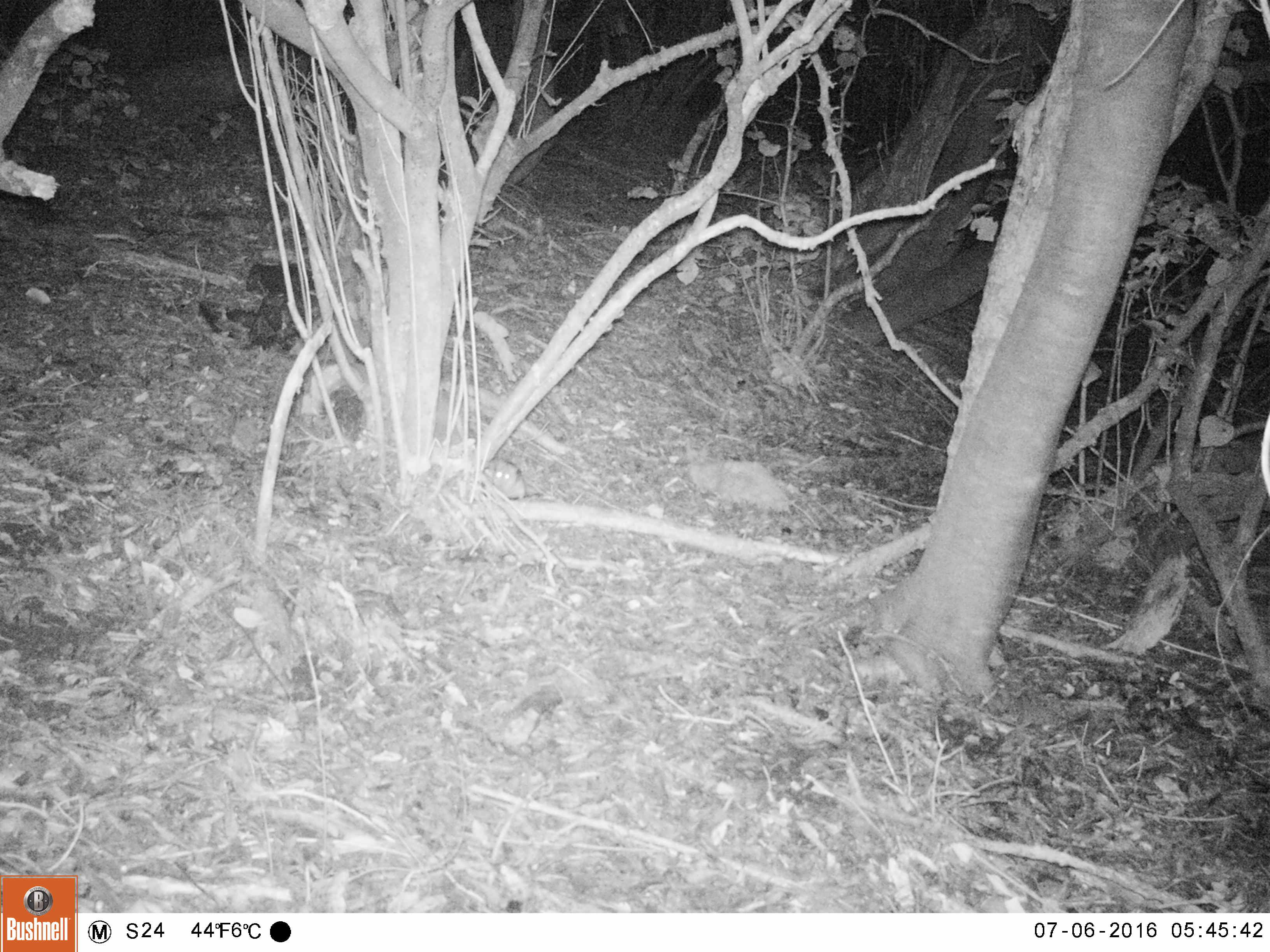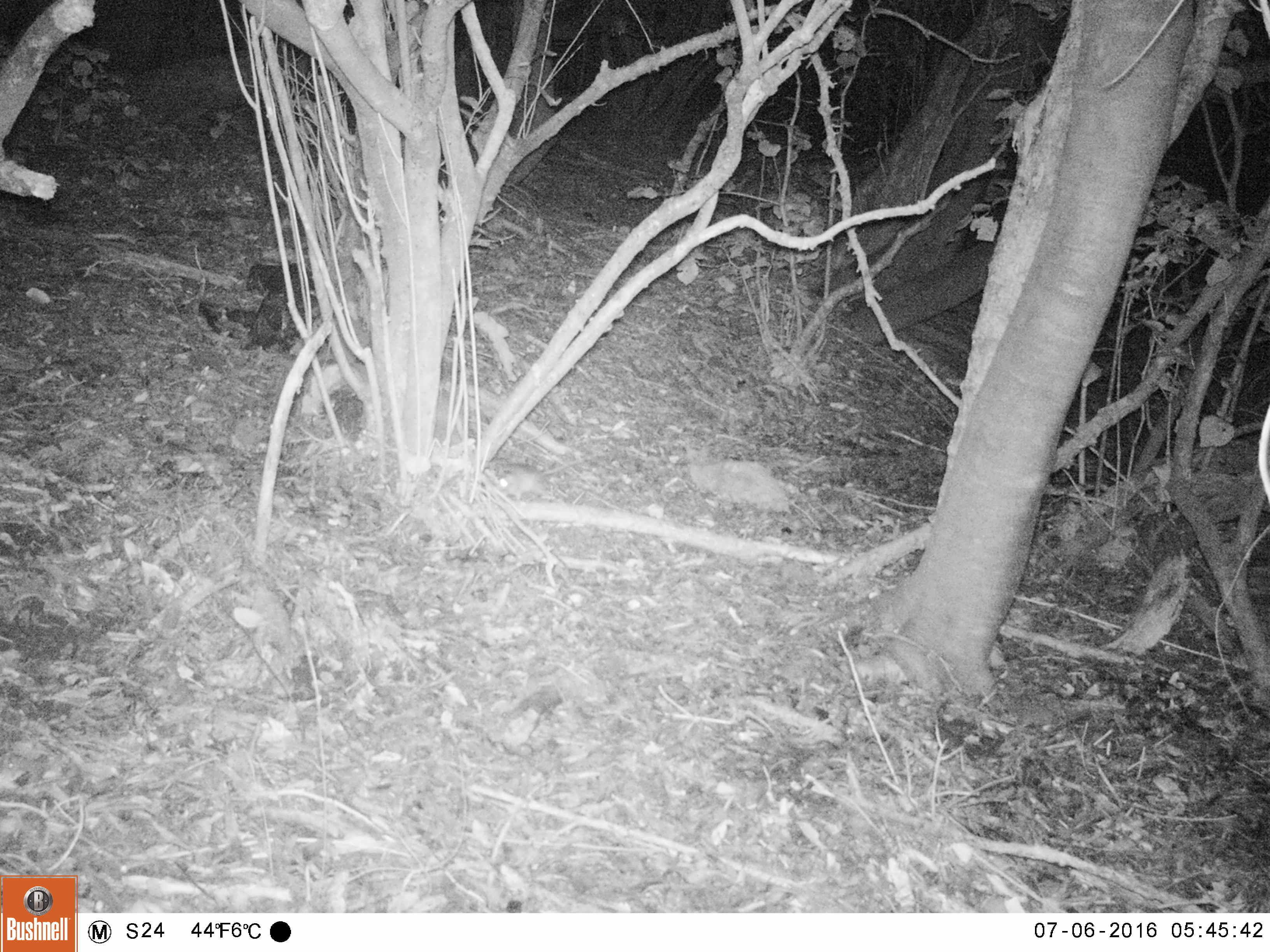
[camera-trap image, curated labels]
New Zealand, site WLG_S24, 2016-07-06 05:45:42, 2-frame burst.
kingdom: Animalia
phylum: Chordata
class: Mammalia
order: Rodentia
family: Muridae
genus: Rattus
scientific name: Rattus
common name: rat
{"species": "rat (Rattus)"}